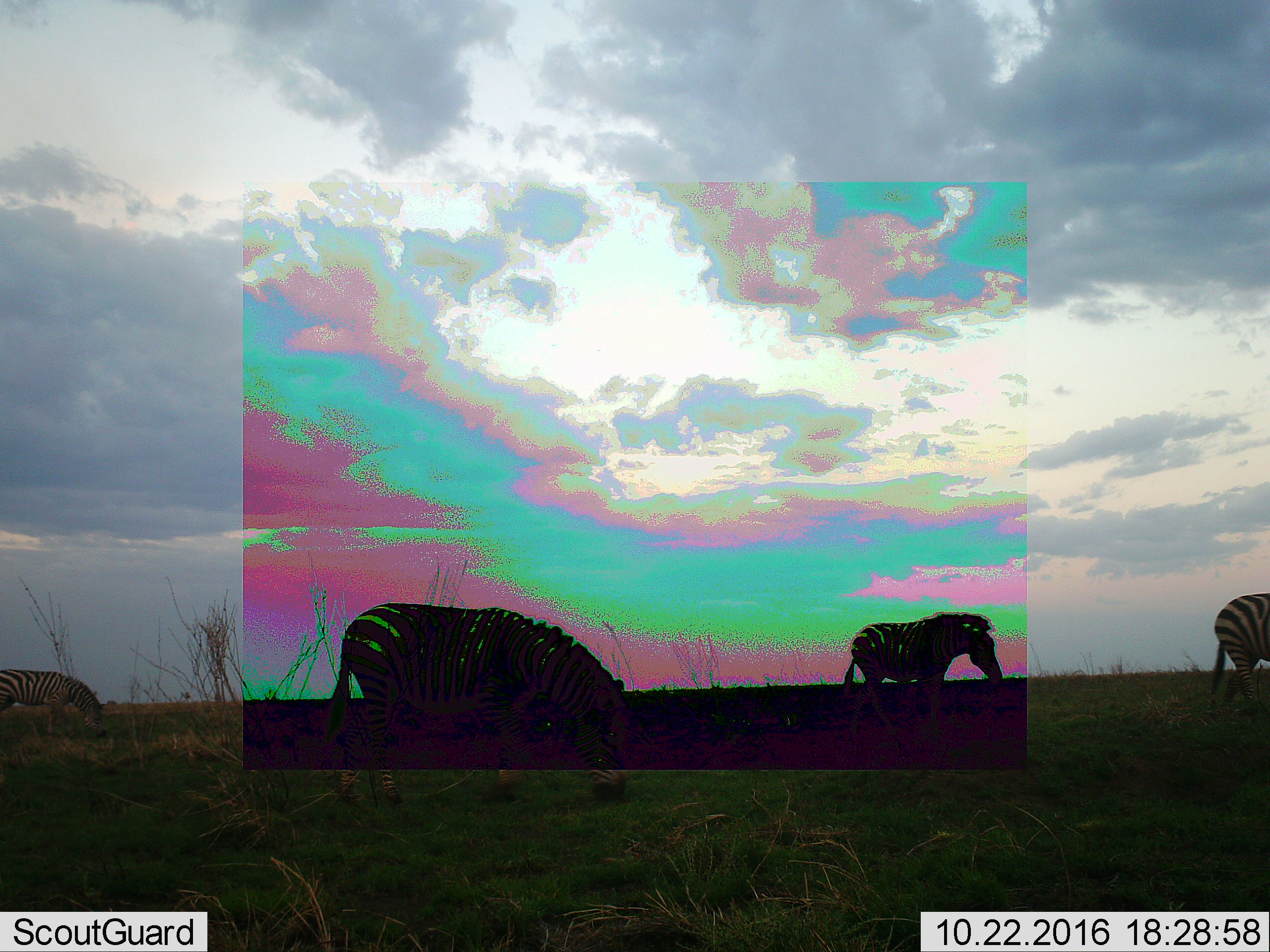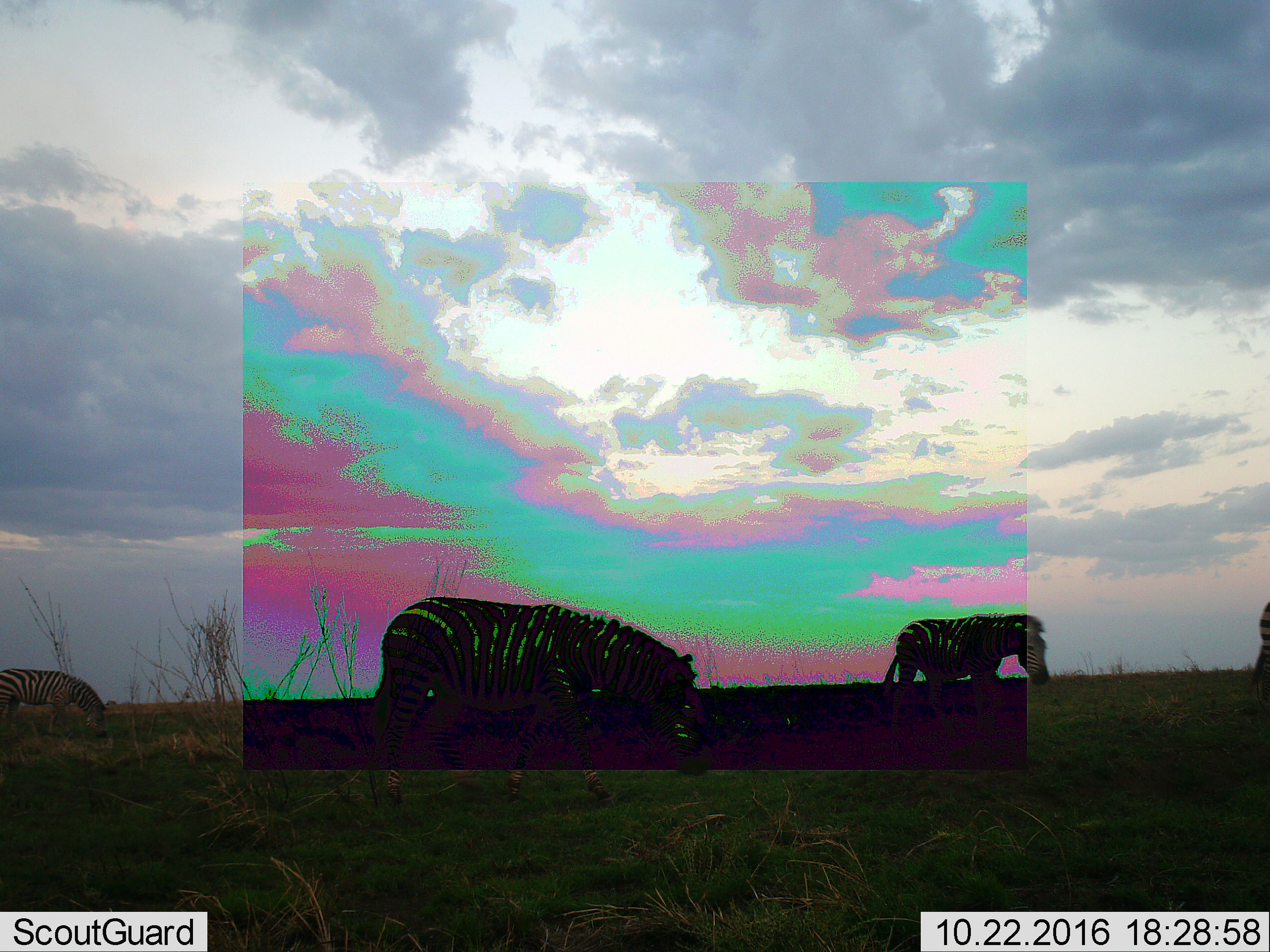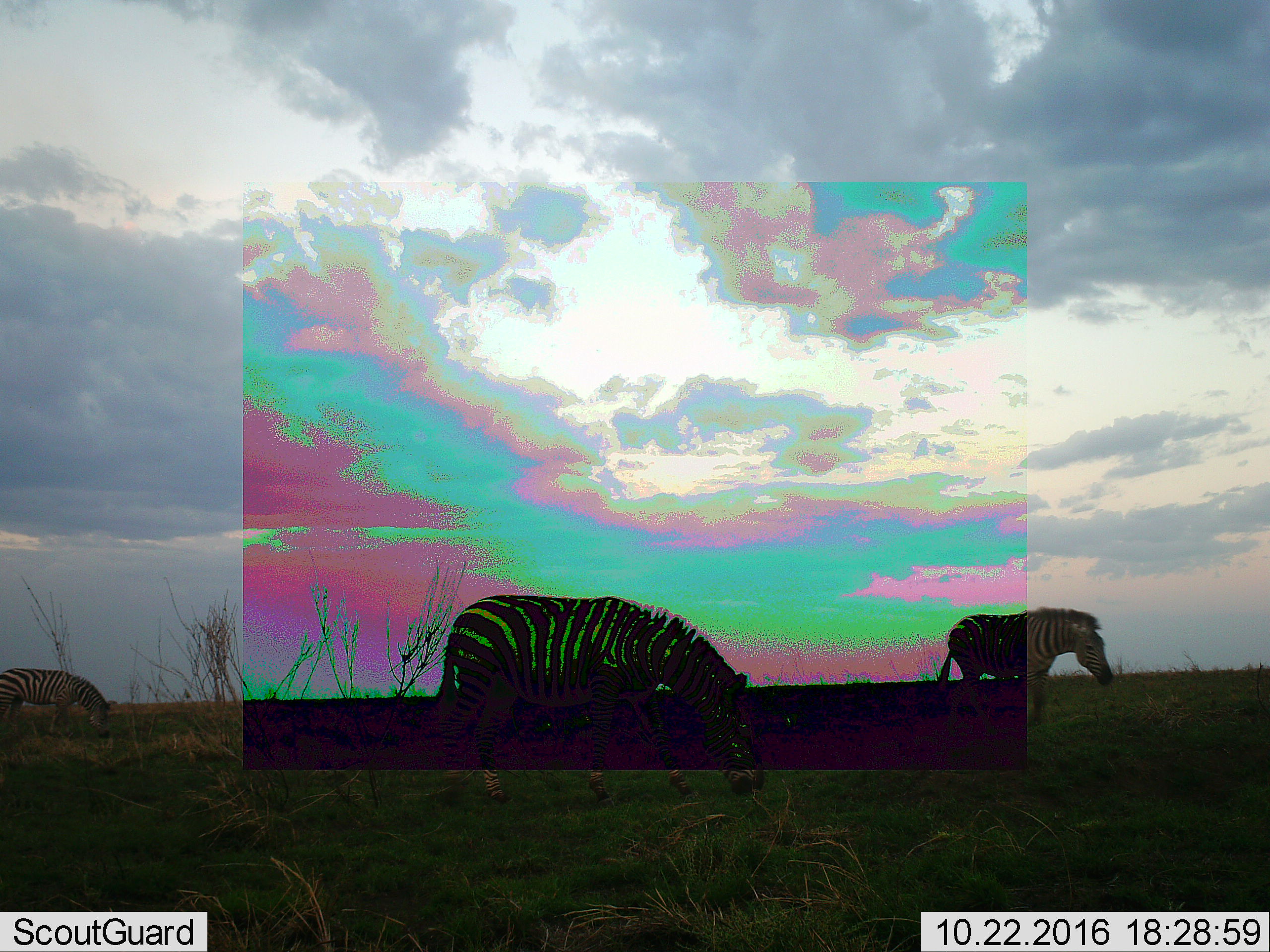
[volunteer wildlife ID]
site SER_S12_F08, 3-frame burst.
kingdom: Animalia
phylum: Chordata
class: Mammalia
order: Perissodactyla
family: Equidae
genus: Equus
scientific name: Equus quagga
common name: plains zebra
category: zebraplains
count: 4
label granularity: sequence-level